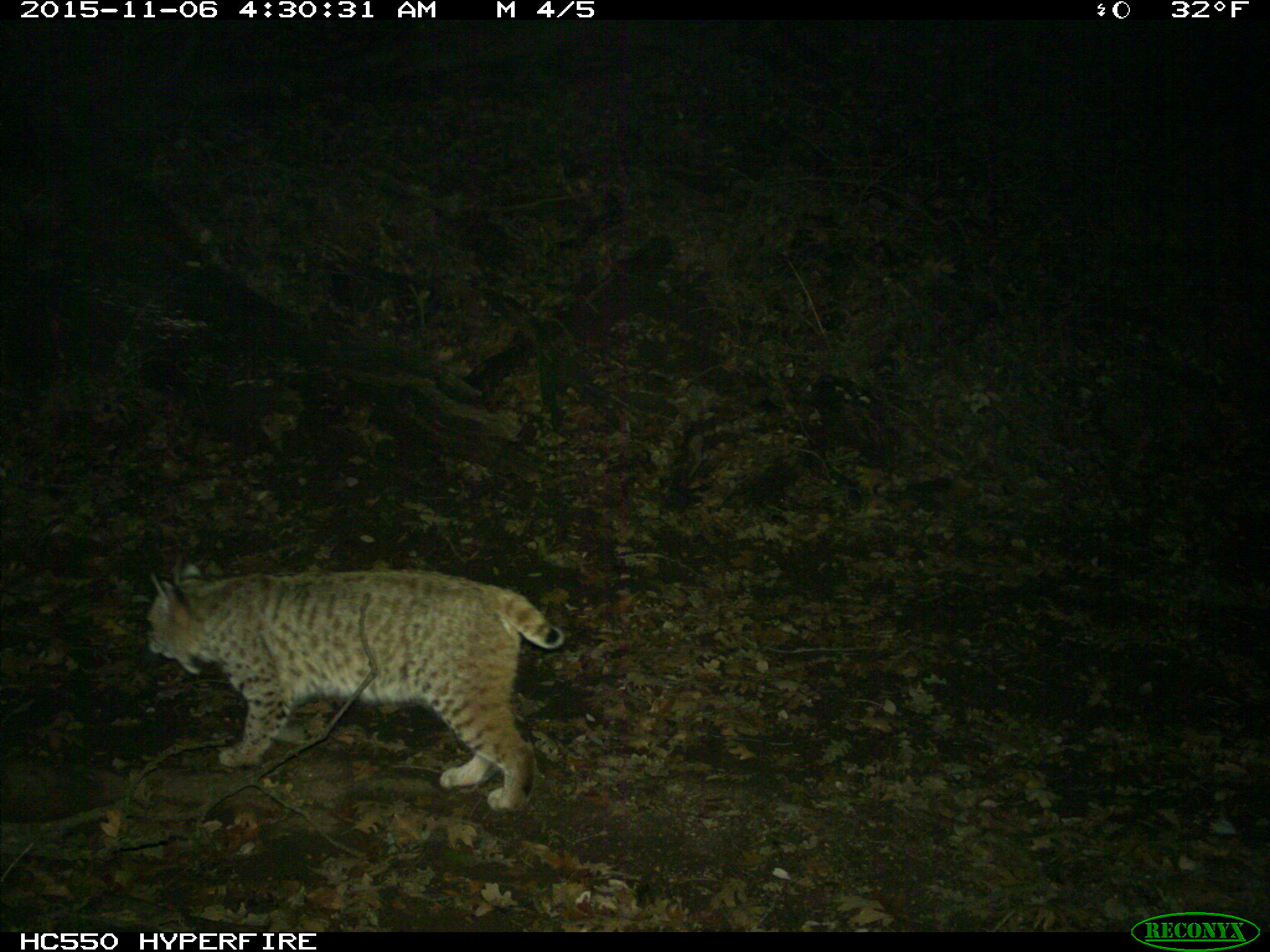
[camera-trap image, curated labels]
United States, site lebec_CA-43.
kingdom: Animalia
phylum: Chordata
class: Mammalia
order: Carnivora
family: Felidae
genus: Lynx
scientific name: Lynx rufus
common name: bobcat